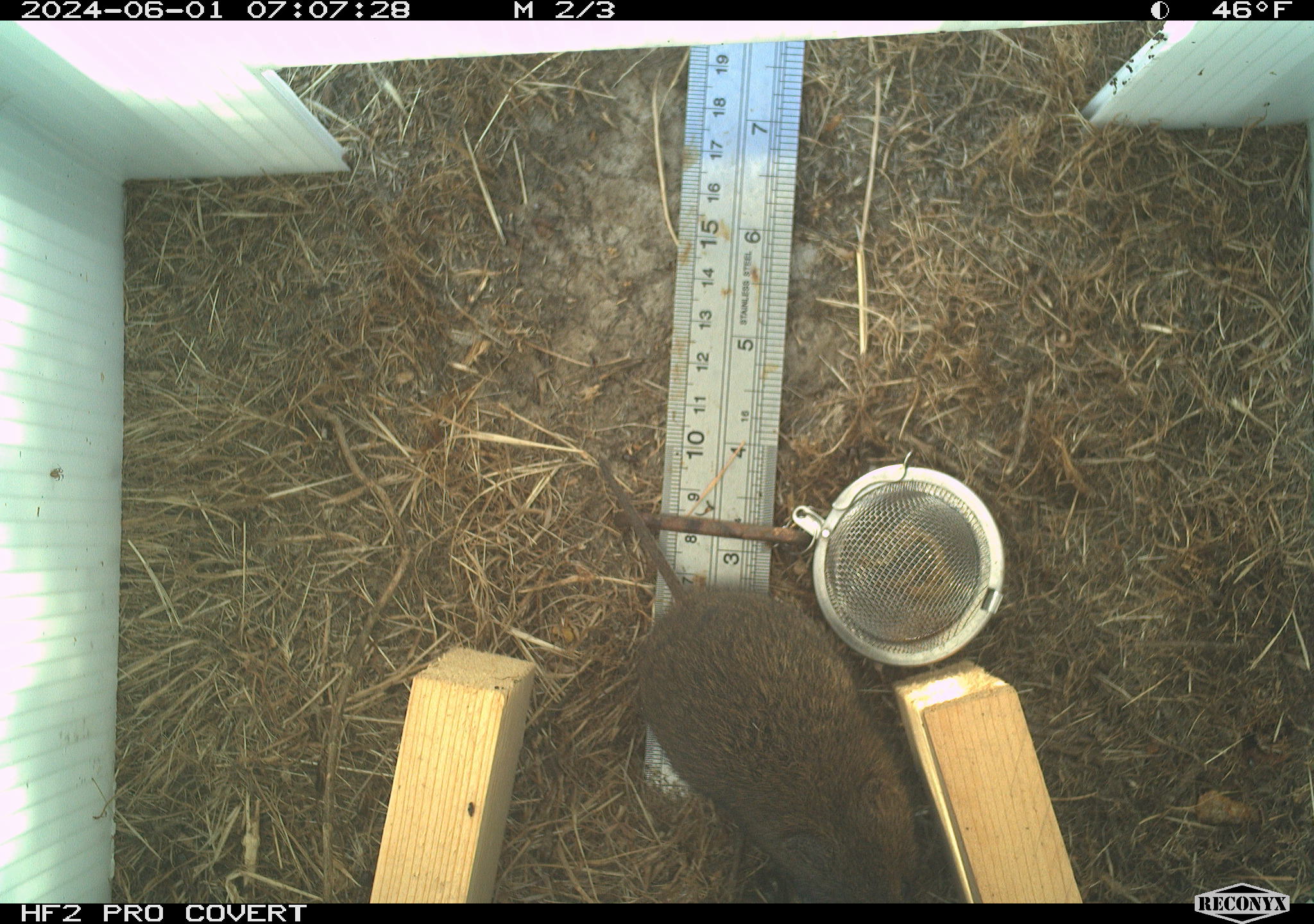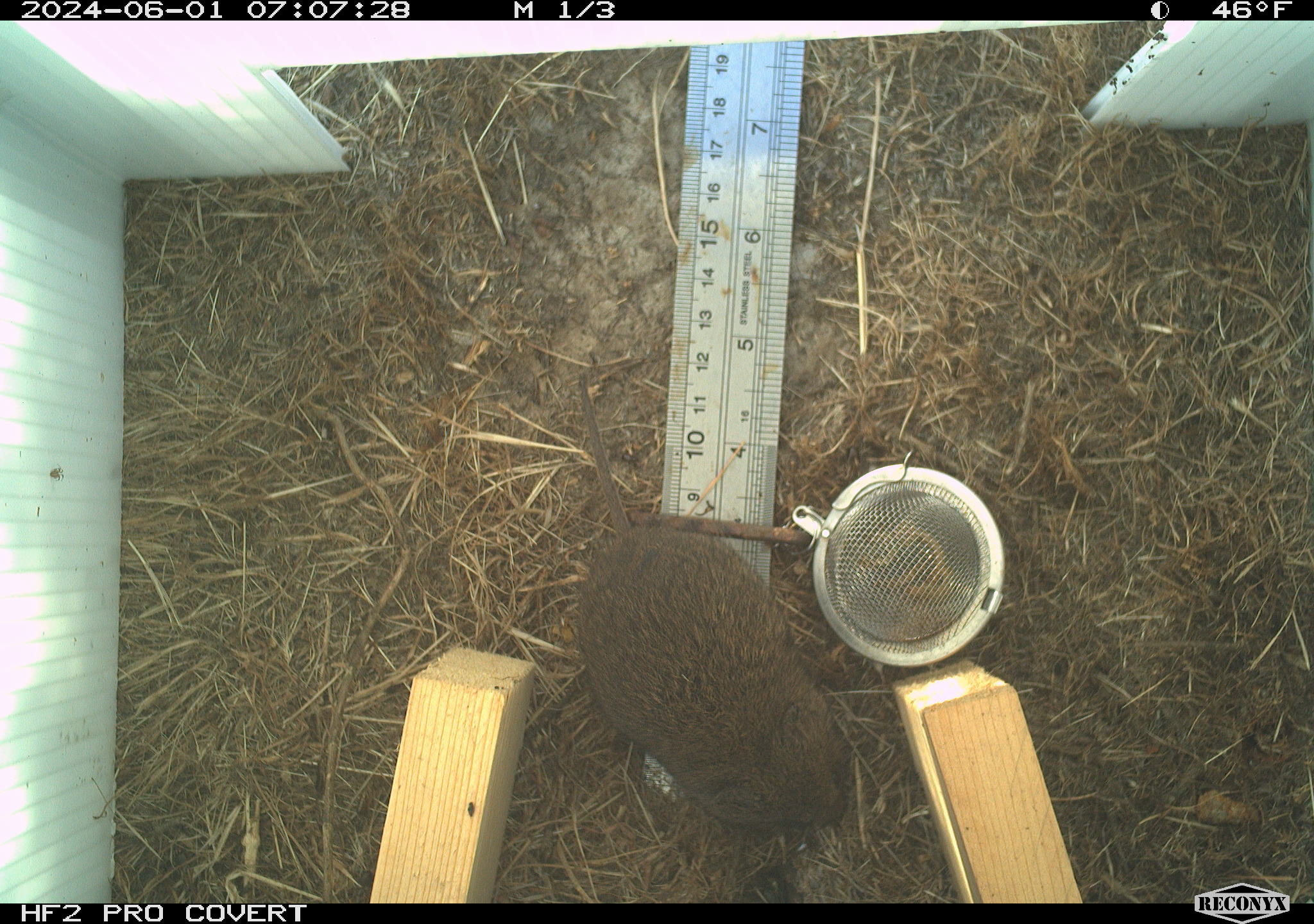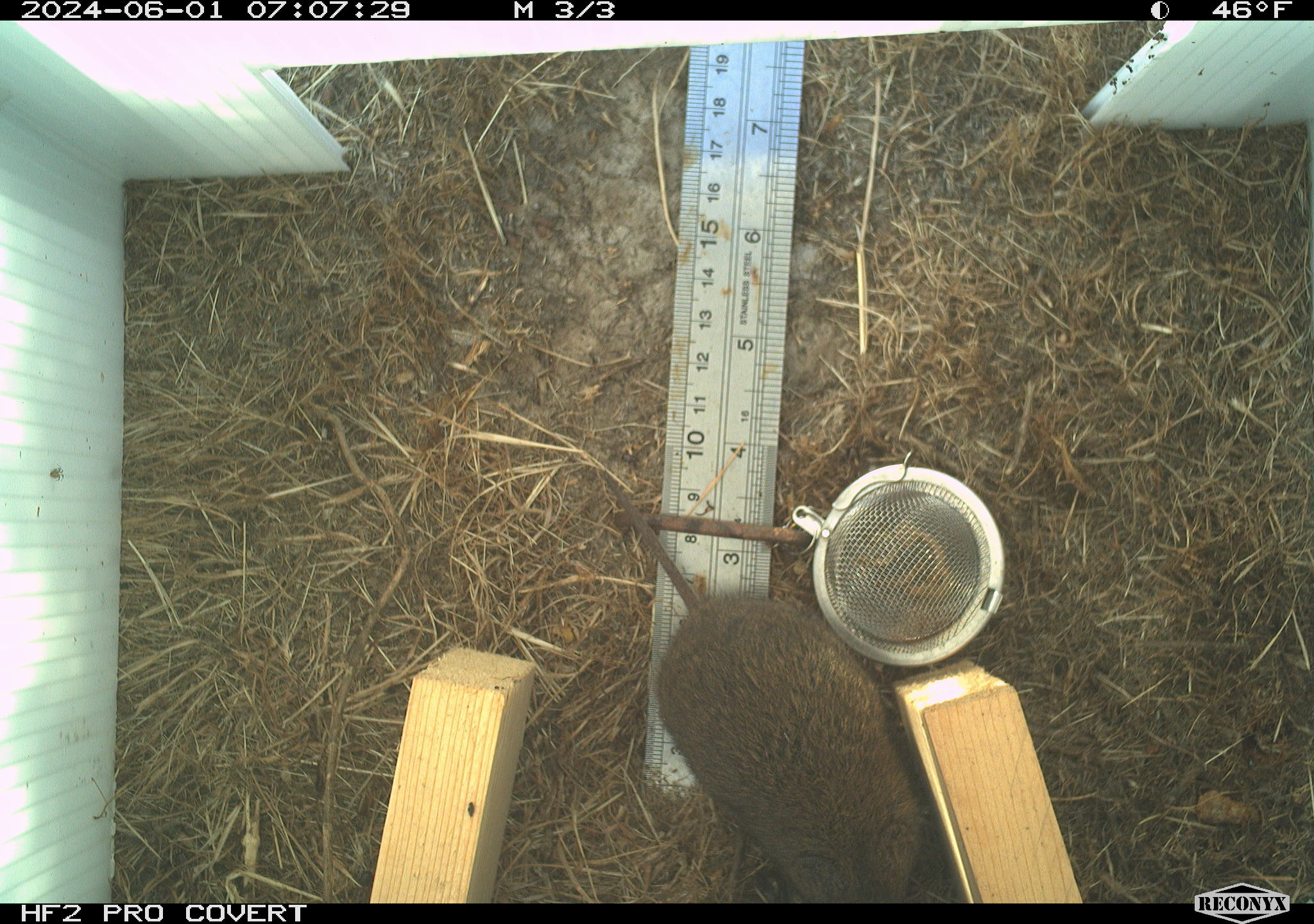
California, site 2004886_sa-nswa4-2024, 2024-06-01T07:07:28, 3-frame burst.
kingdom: Animalia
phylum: Chordata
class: Mammalia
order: Rodentia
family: Cricetidae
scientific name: Arvicolinae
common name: voles, lemmings, and muskrats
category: arvicolinae subfamily